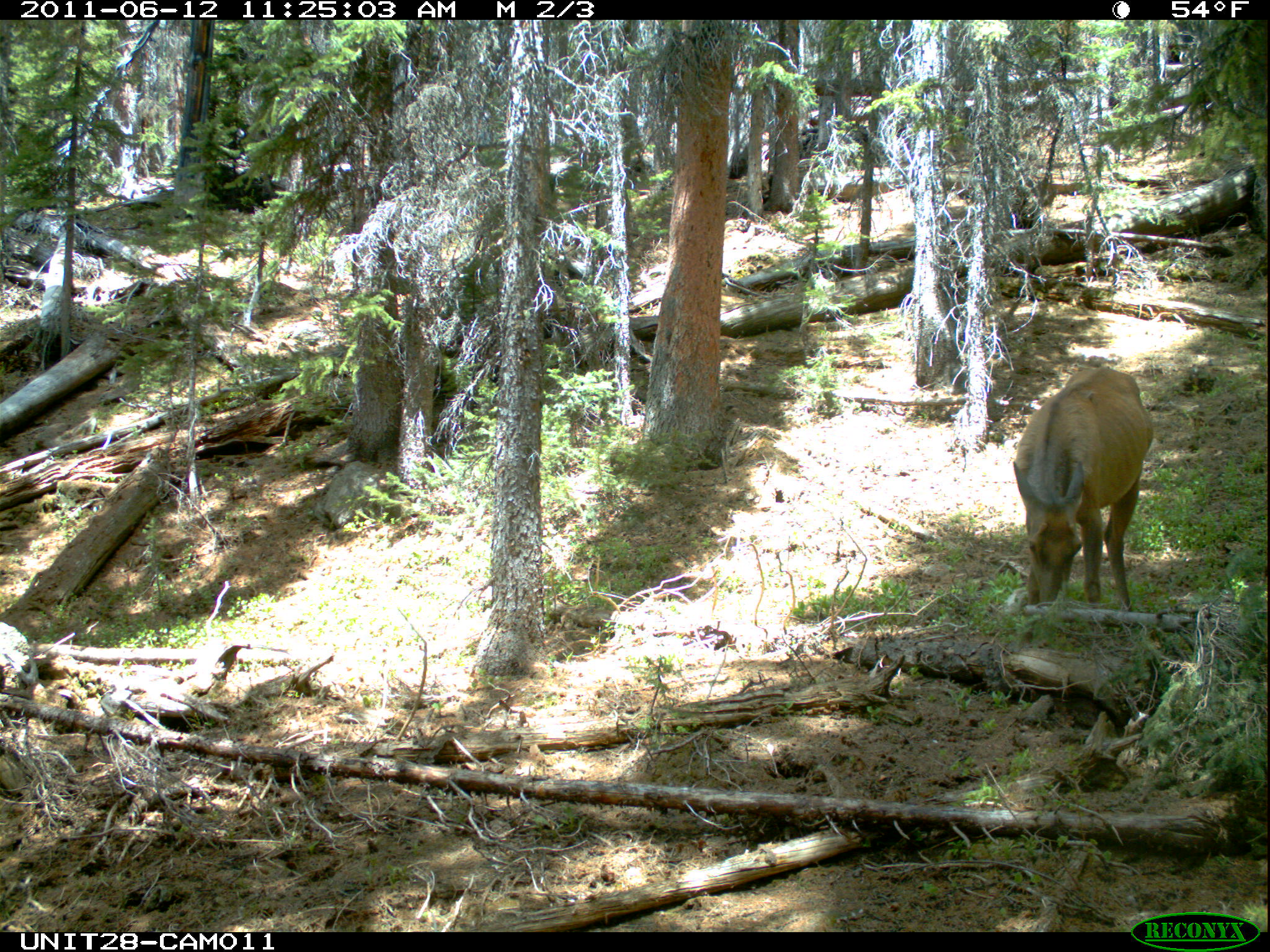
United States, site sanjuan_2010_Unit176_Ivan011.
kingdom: Animalia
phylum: Chordata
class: Mammalia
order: Artiodactyla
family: Cervidae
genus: Cervus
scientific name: Cervus elaphus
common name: red deer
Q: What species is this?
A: Cervus elaphus (red deer).